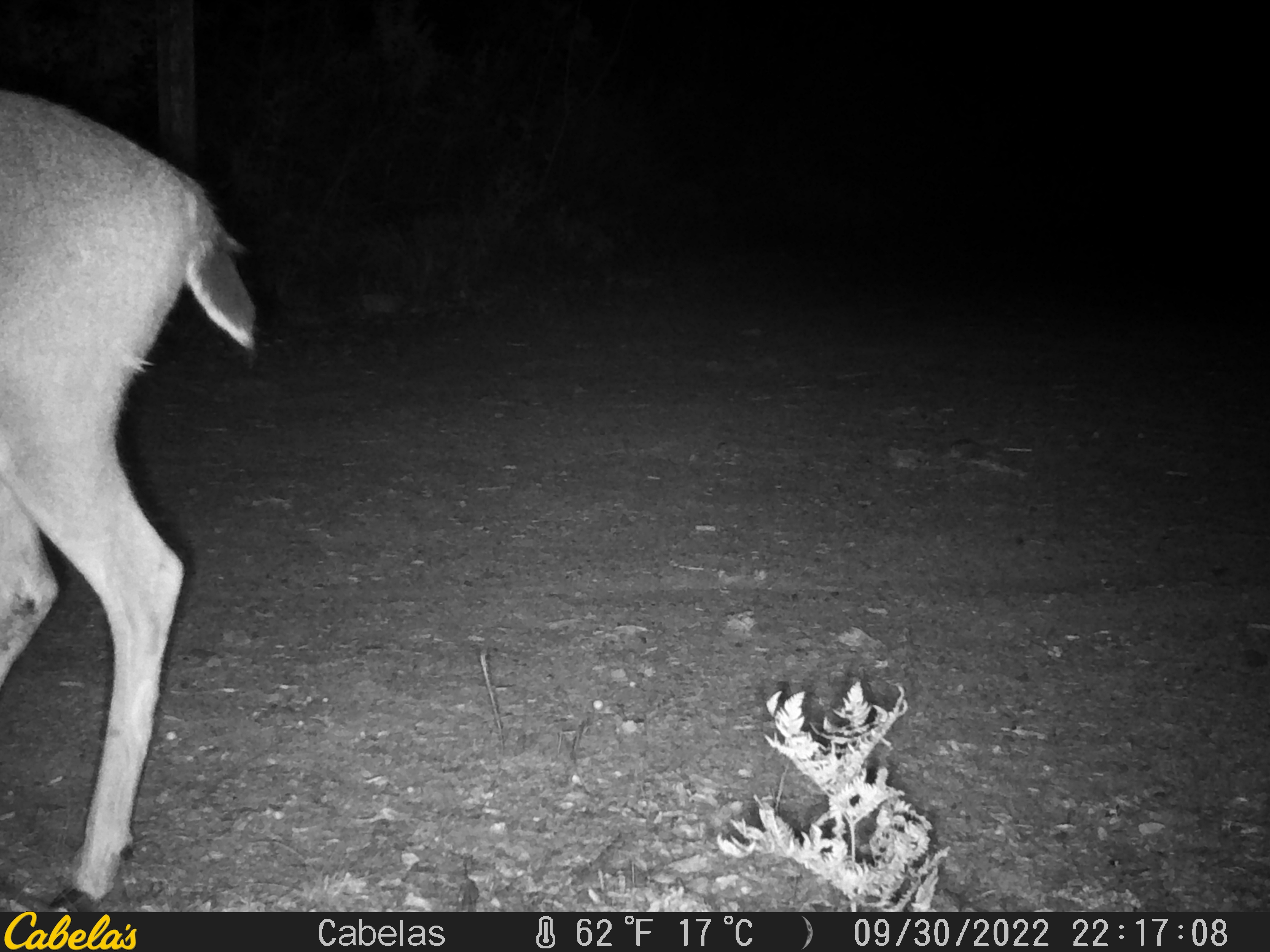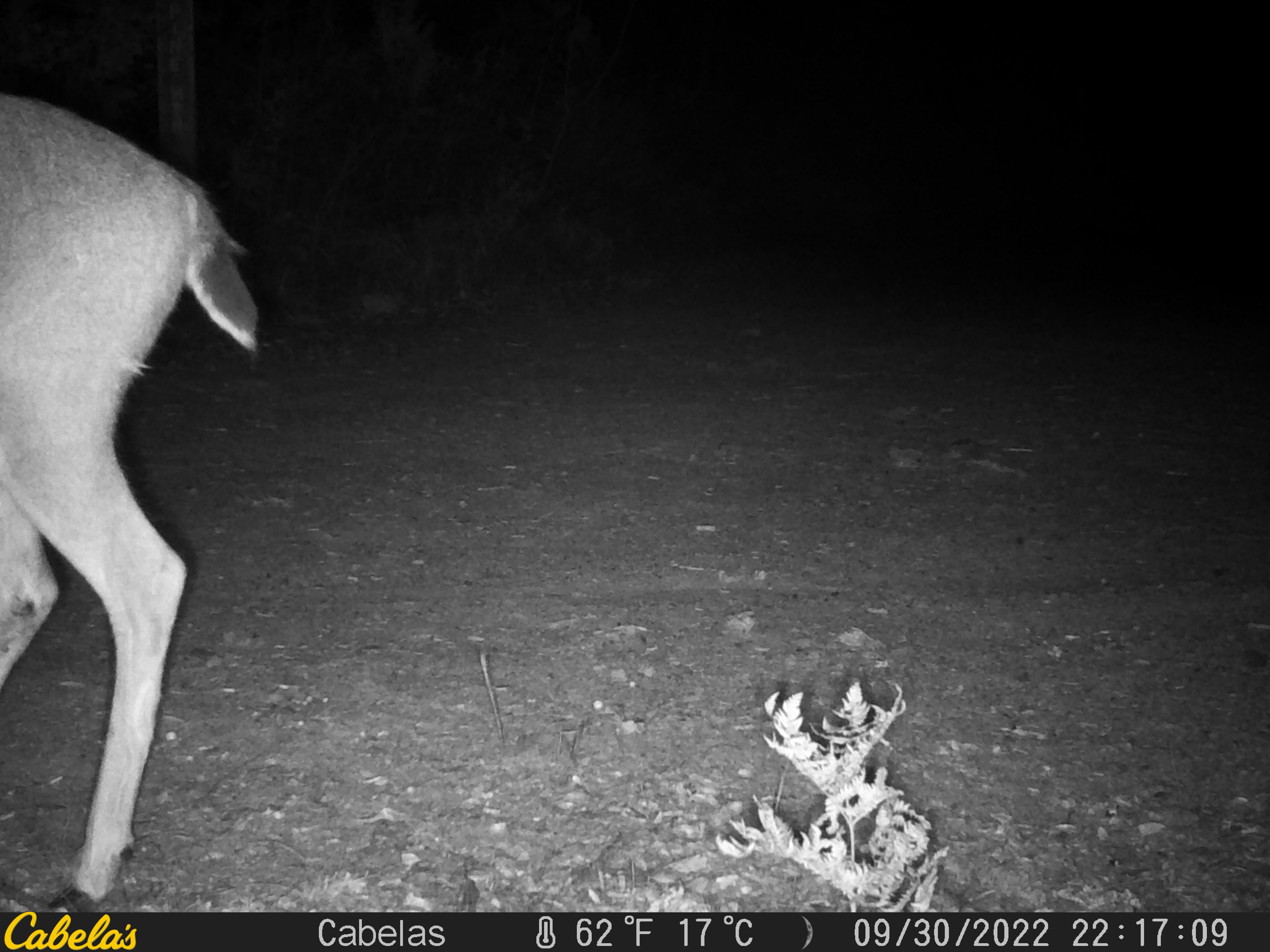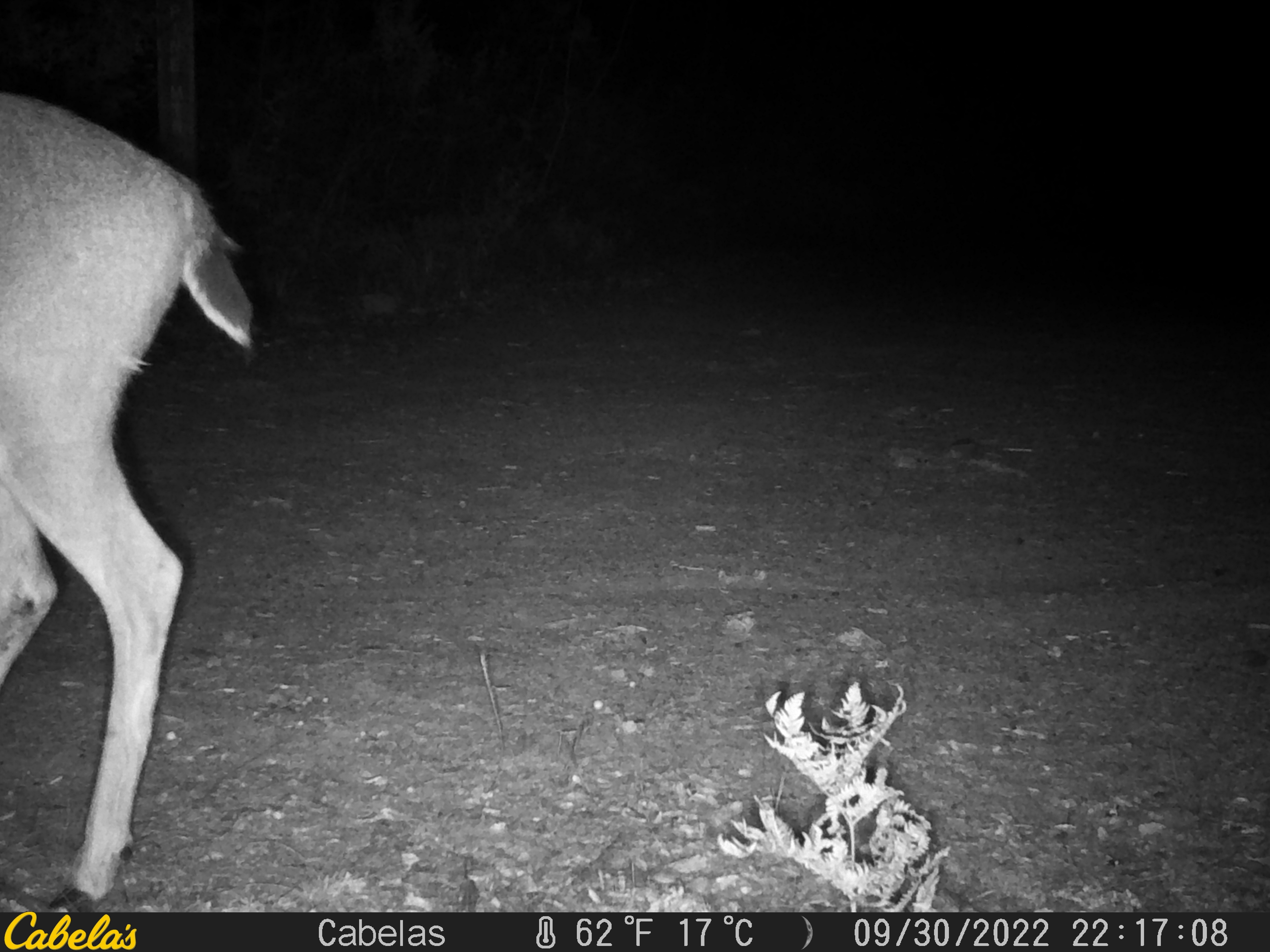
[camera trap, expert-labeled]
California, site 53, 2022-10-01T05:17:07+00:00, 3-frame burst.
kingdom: Animalia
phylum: Chordata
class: Mammalia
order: Artiodactyla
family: Cervidae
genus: Odocoileus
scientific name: Odocoileus hemionus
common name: mule deer